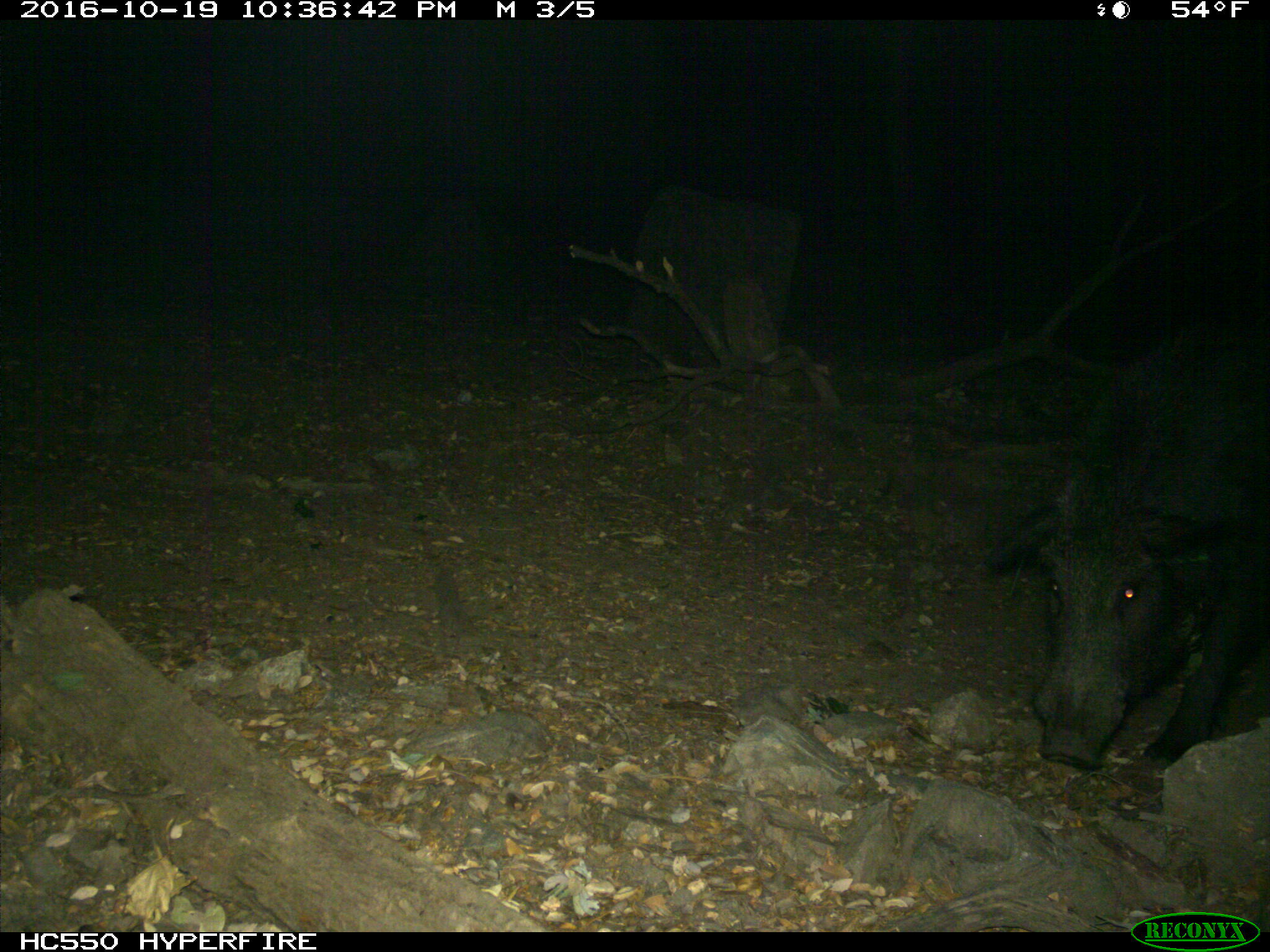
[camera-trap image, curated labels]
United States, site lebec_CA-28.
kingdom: Animalia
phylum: Chordata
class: Mammalia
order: Artiodactyla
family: Suidae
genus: Sus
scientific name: Sus scrofa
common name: wild boar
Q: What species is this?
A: Sus scrofa (wild boar).